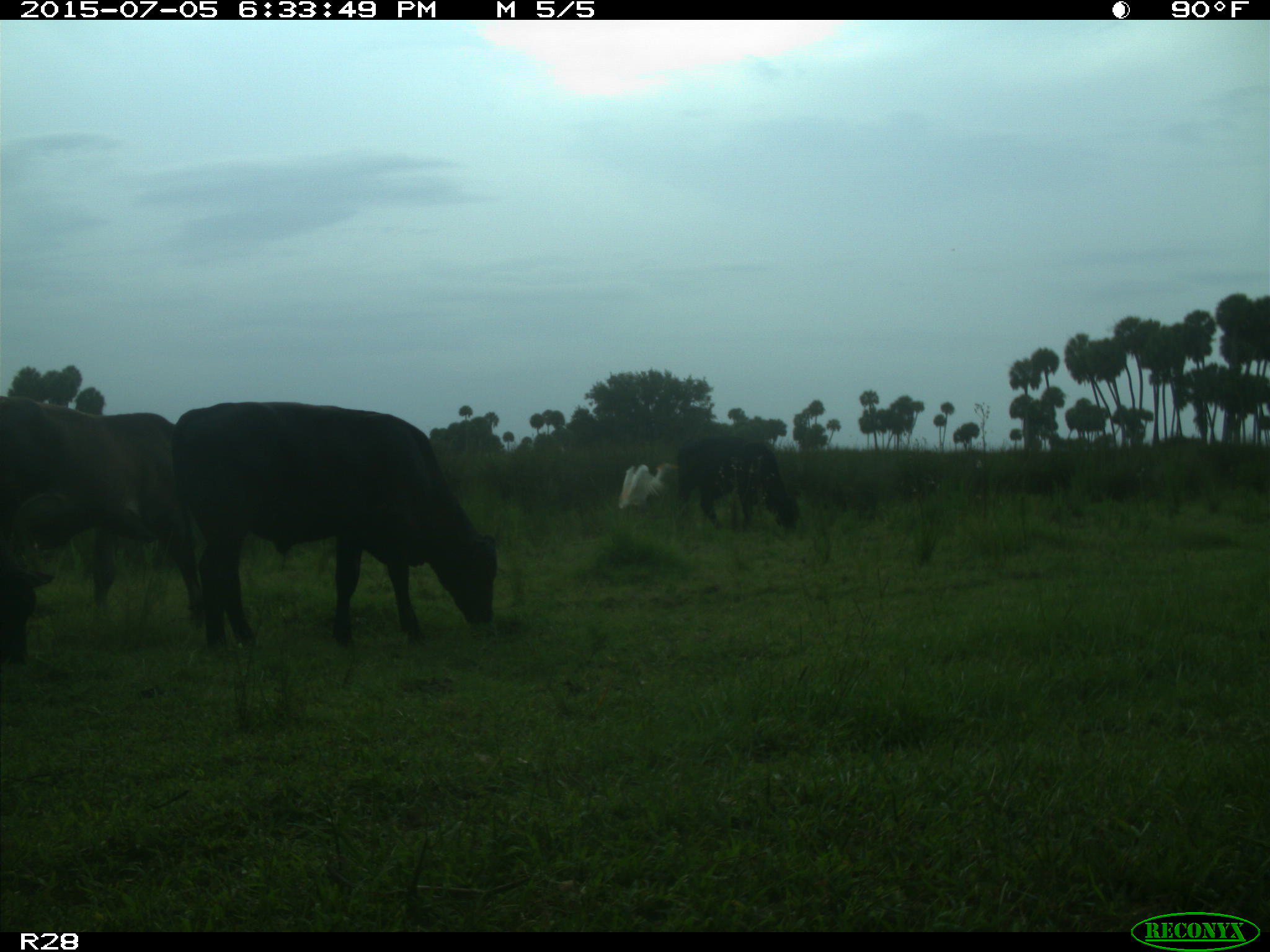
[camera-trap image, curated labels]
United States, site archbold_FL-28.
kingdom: Animalia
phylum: Chordata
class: Mammalia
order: Artiodactyla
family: Bovidae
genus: Bos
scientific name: Bos taurus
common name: domestic cow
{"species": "Bos taurus (domestic cow)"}